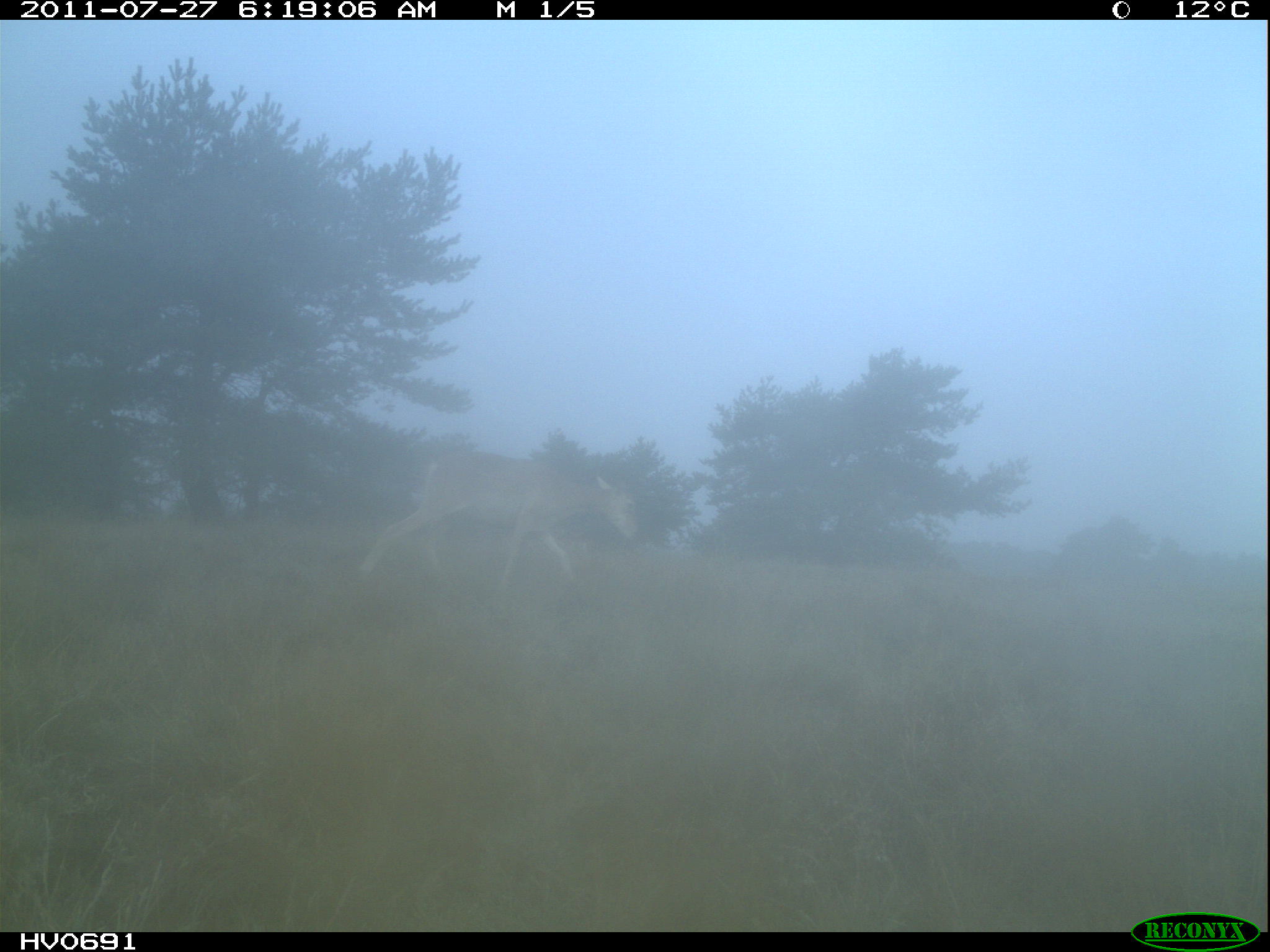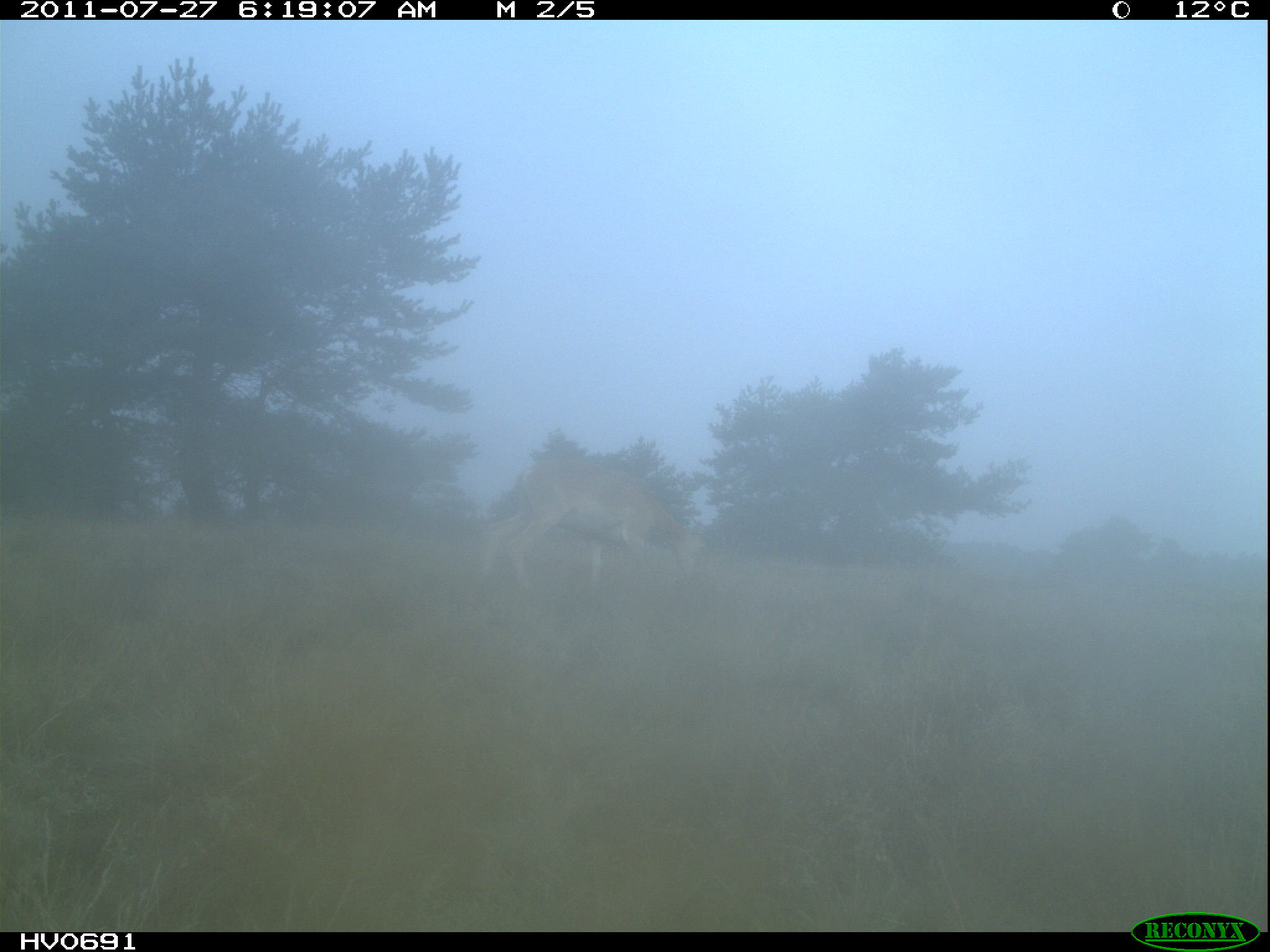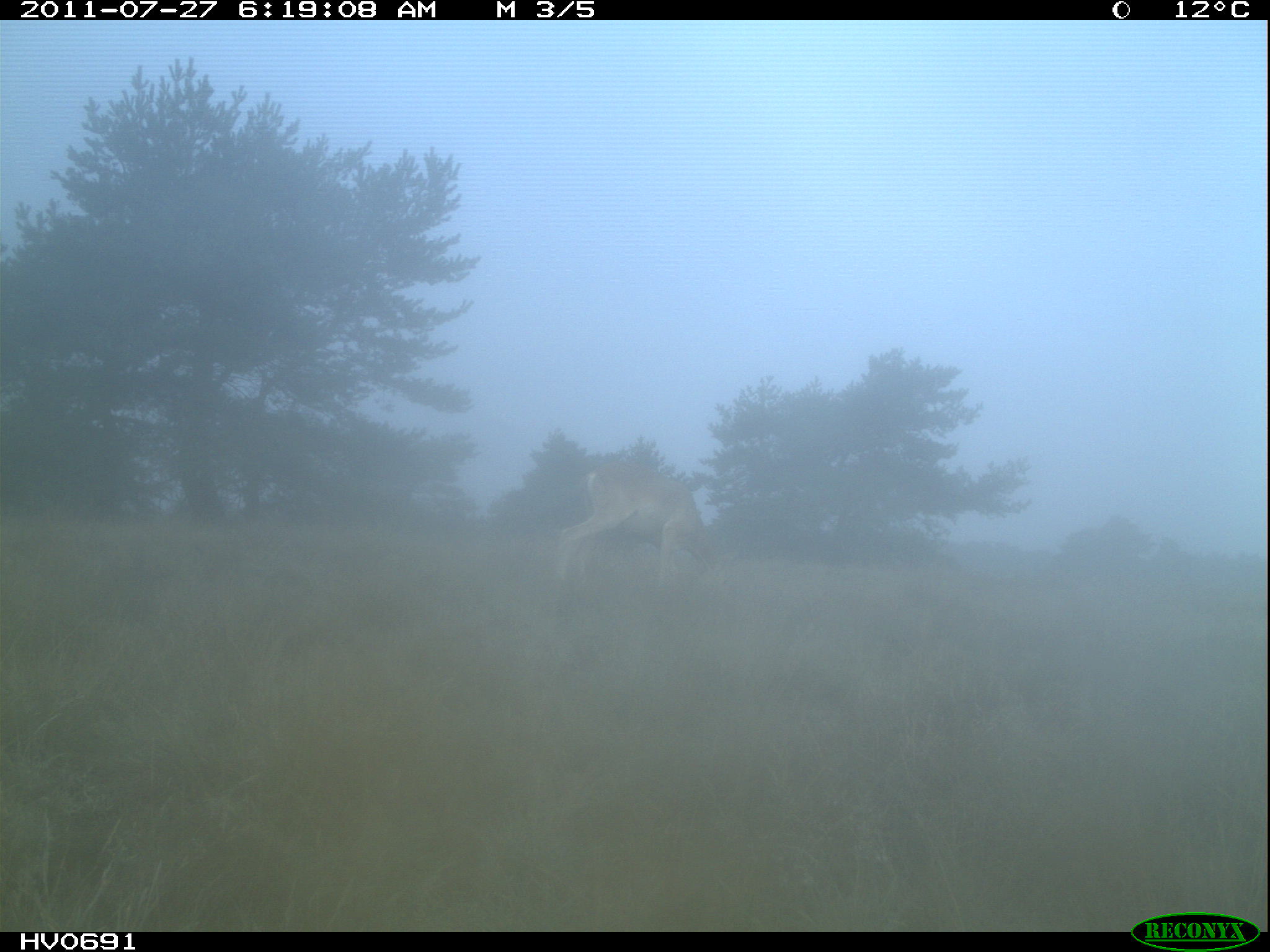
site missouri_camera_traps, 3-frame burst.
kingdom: Animalia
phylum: Chordata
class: Mammalia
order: Artiodactyla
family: Bovidae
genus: Ovis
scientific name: Ovis ammon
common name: mouflon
Mouflon (Ovis ammon). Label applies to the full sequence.